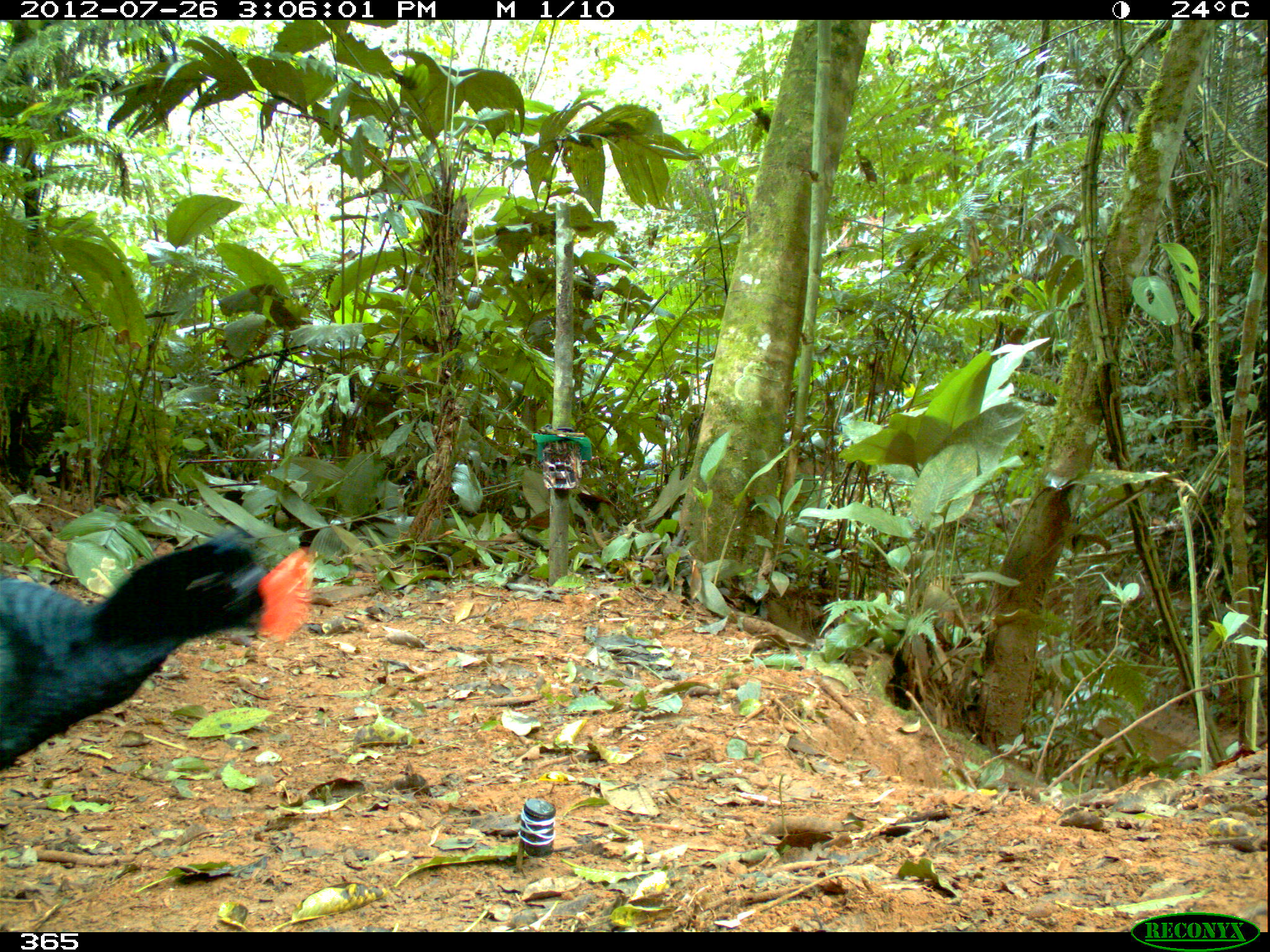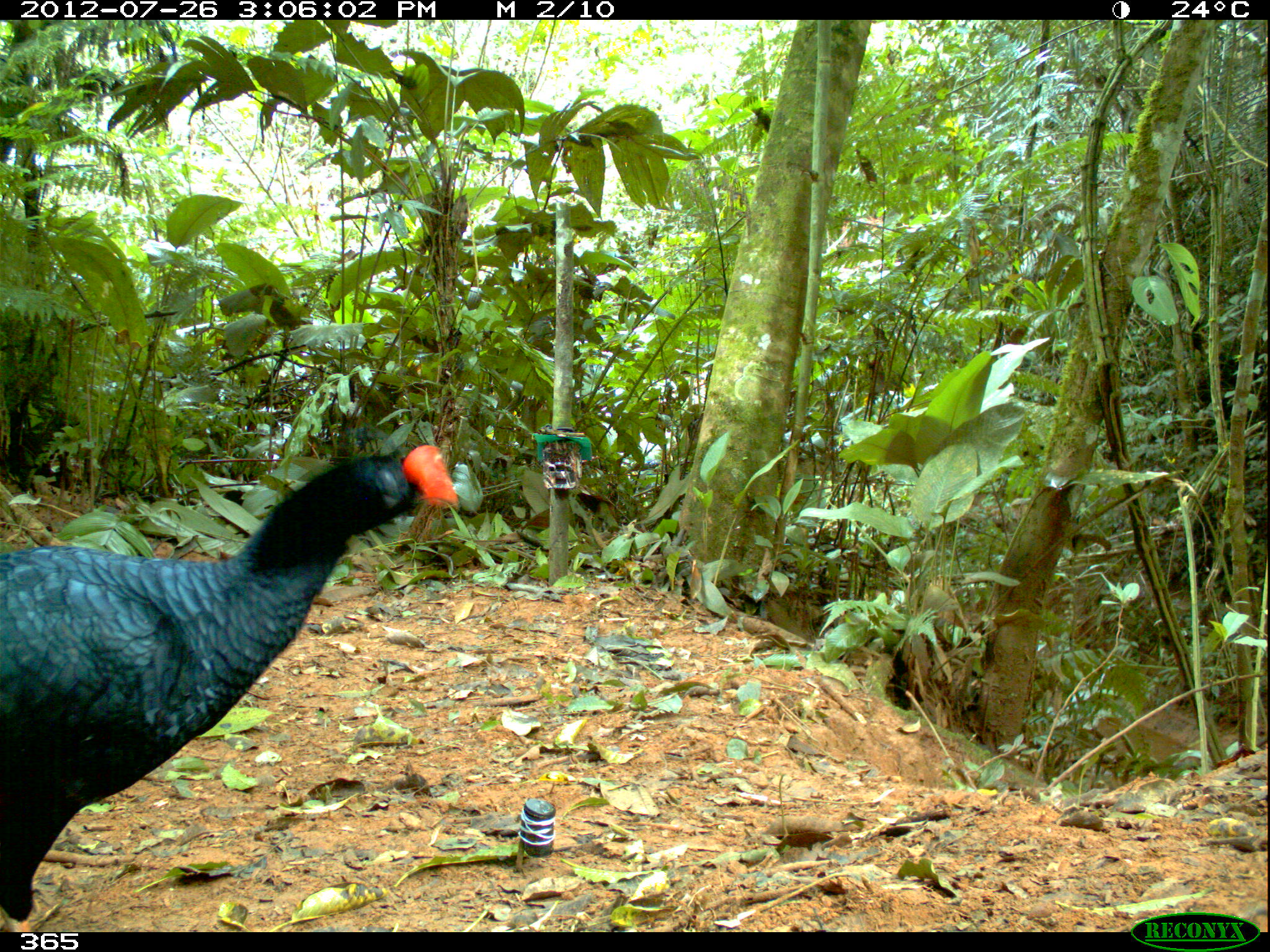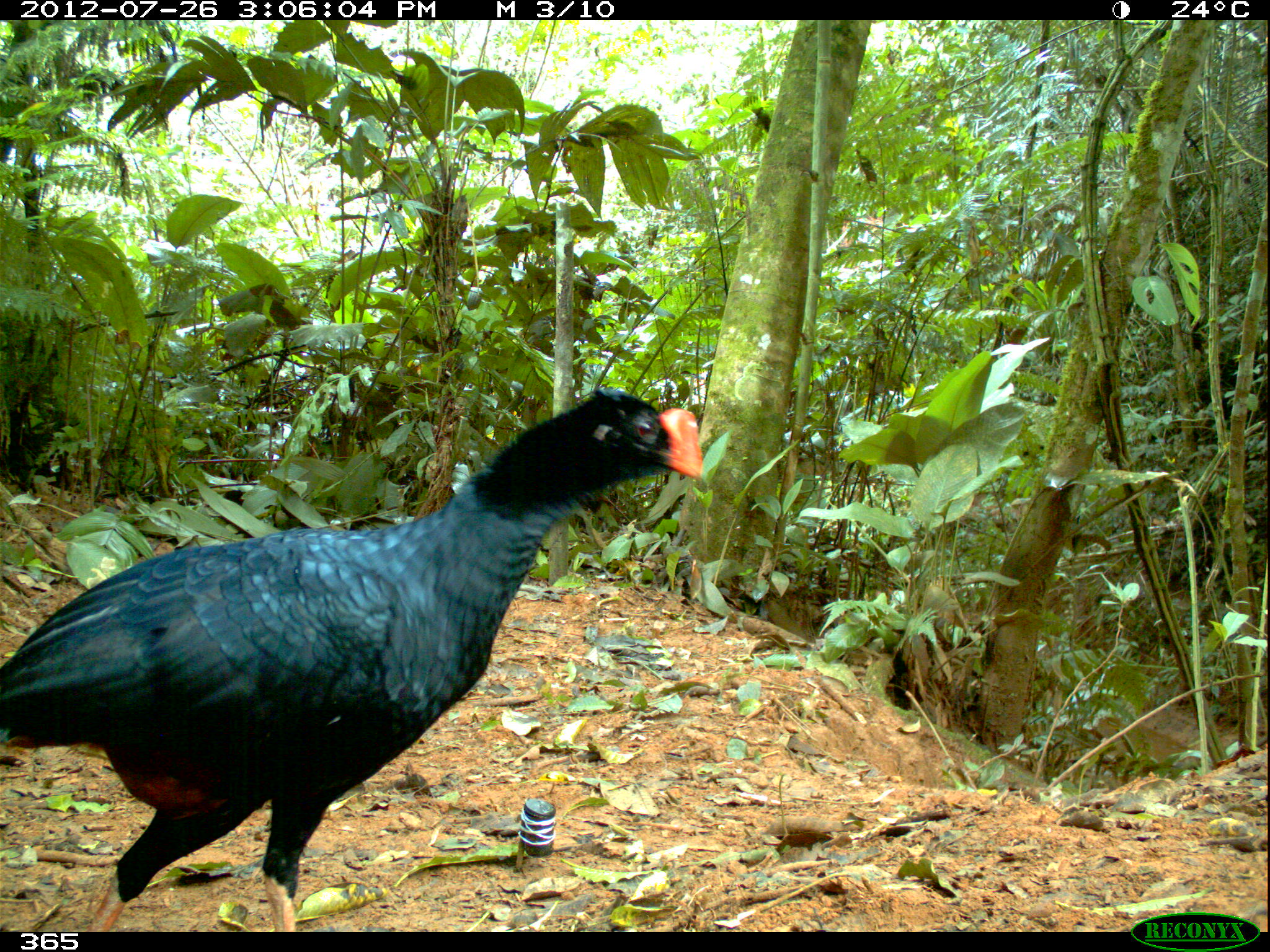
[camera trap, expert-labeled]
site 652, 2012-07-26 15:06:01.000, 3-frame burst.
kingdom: Animalia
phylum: Chordata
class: Aves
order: Galliformes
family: Cracidae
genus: Mitu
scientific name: Mitu tuberosum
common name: razor-billed curassow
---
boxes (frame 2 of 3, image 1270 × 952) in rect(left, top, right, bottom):
mitu tuberosum: rect(0, 440, 459, 931)